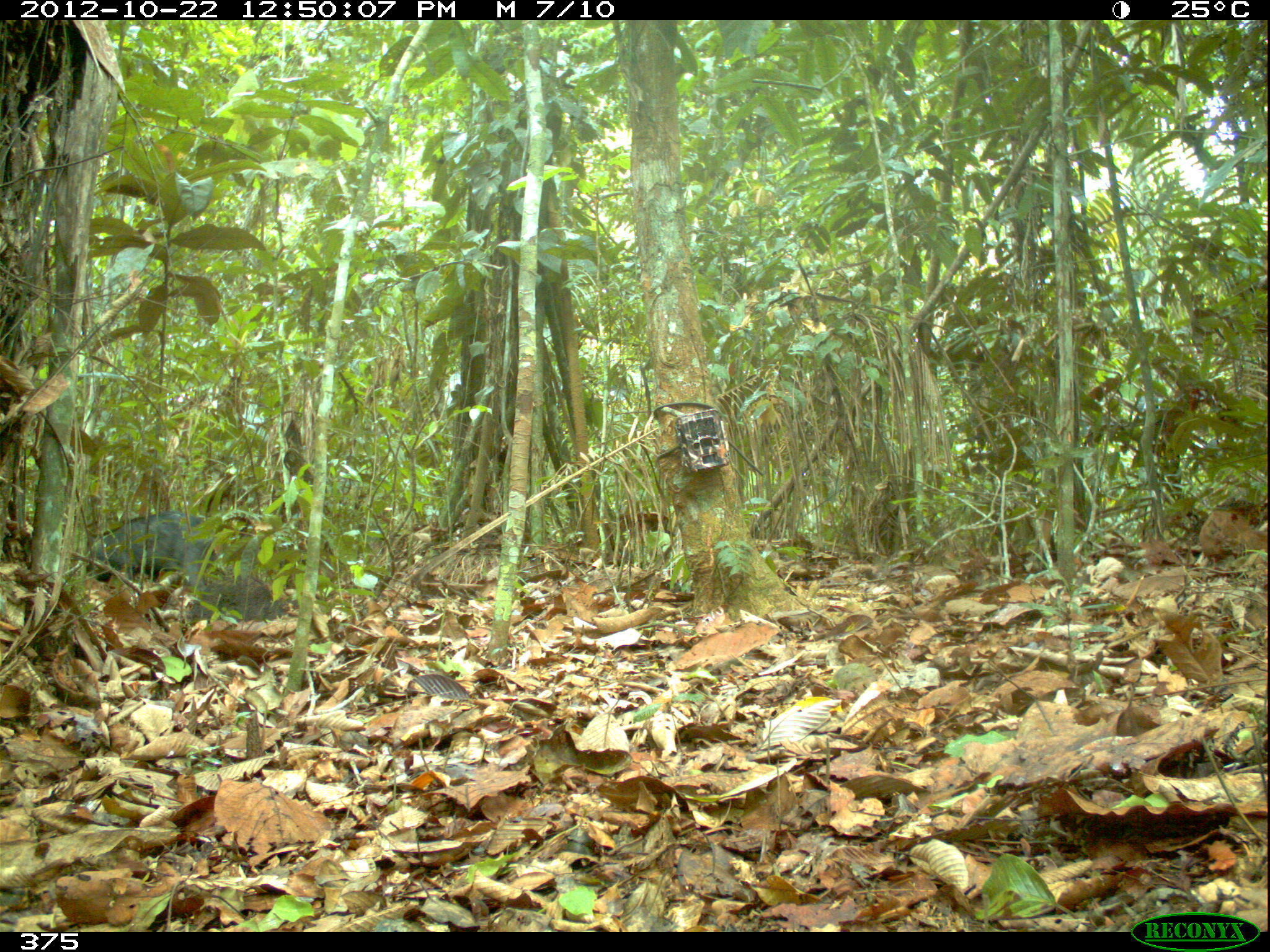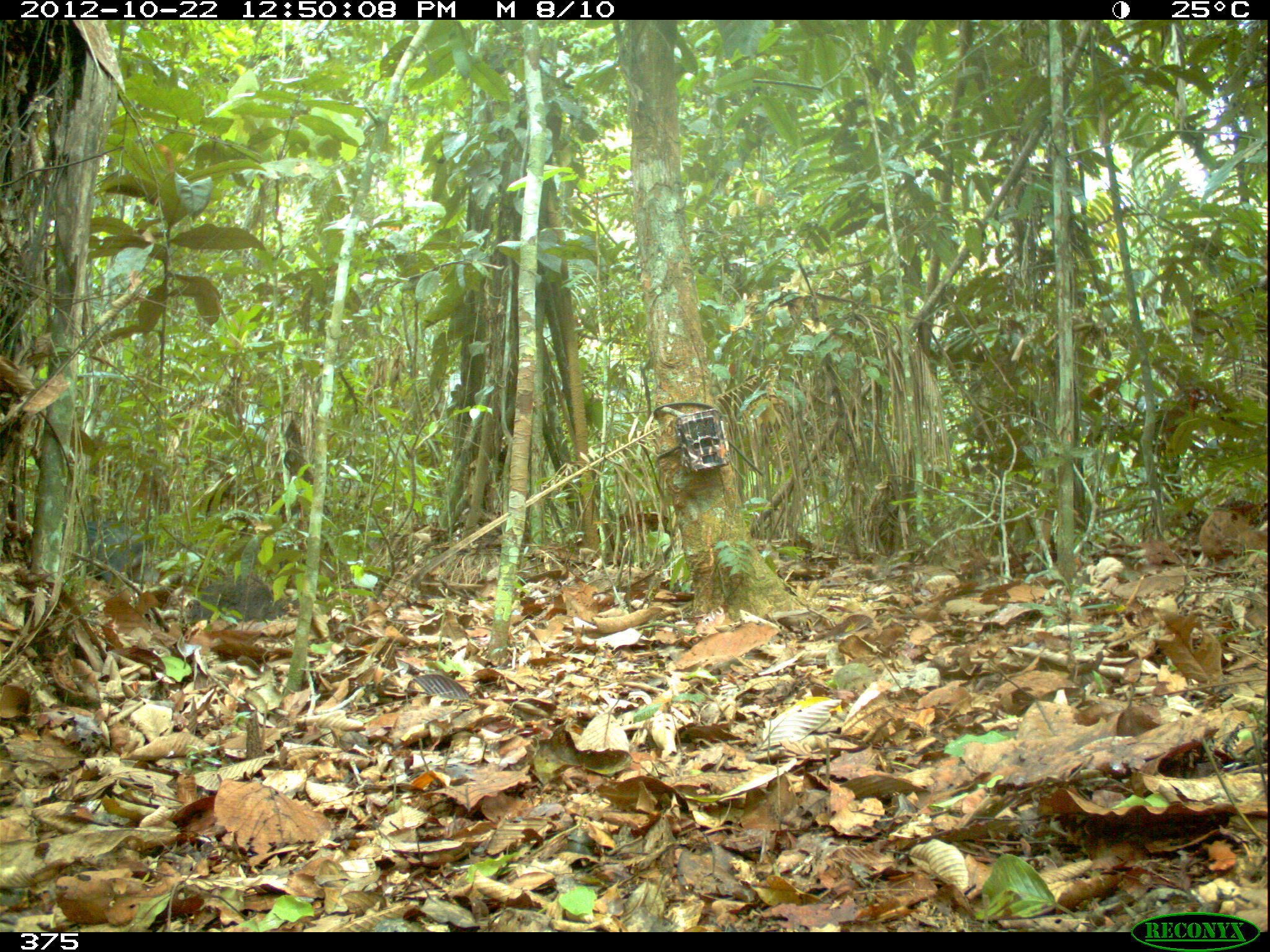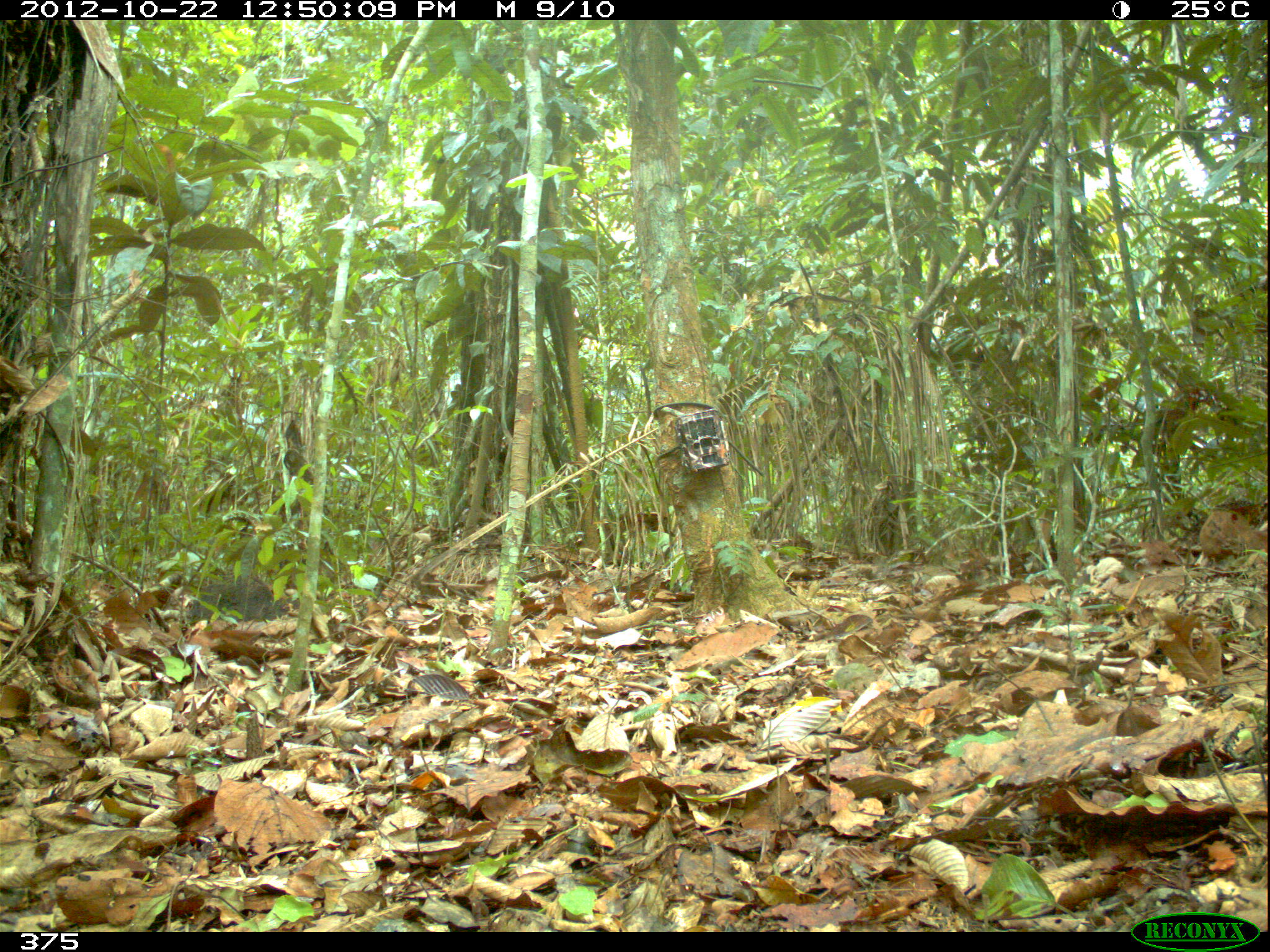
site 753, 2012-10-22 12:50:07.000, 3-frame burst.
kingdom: Animalia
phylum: Chordata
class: Mammalia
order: Artiodactyla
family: Tayassuidae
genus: Tayassu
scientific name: Tayassu pecari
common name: white-lipped peccary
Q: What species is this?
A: Tayassu pecari (white-lipped peccary).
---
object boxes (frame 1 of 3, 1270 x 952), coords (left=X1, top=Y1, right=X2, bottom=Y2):
tayassu pecari: (left=85, top=511, right=219, bottom=590)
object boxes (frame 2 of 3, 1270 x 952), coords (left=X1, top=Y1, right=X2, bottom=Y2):
tayassu pecari: (left=66, top=510, right=161, bottom=582)